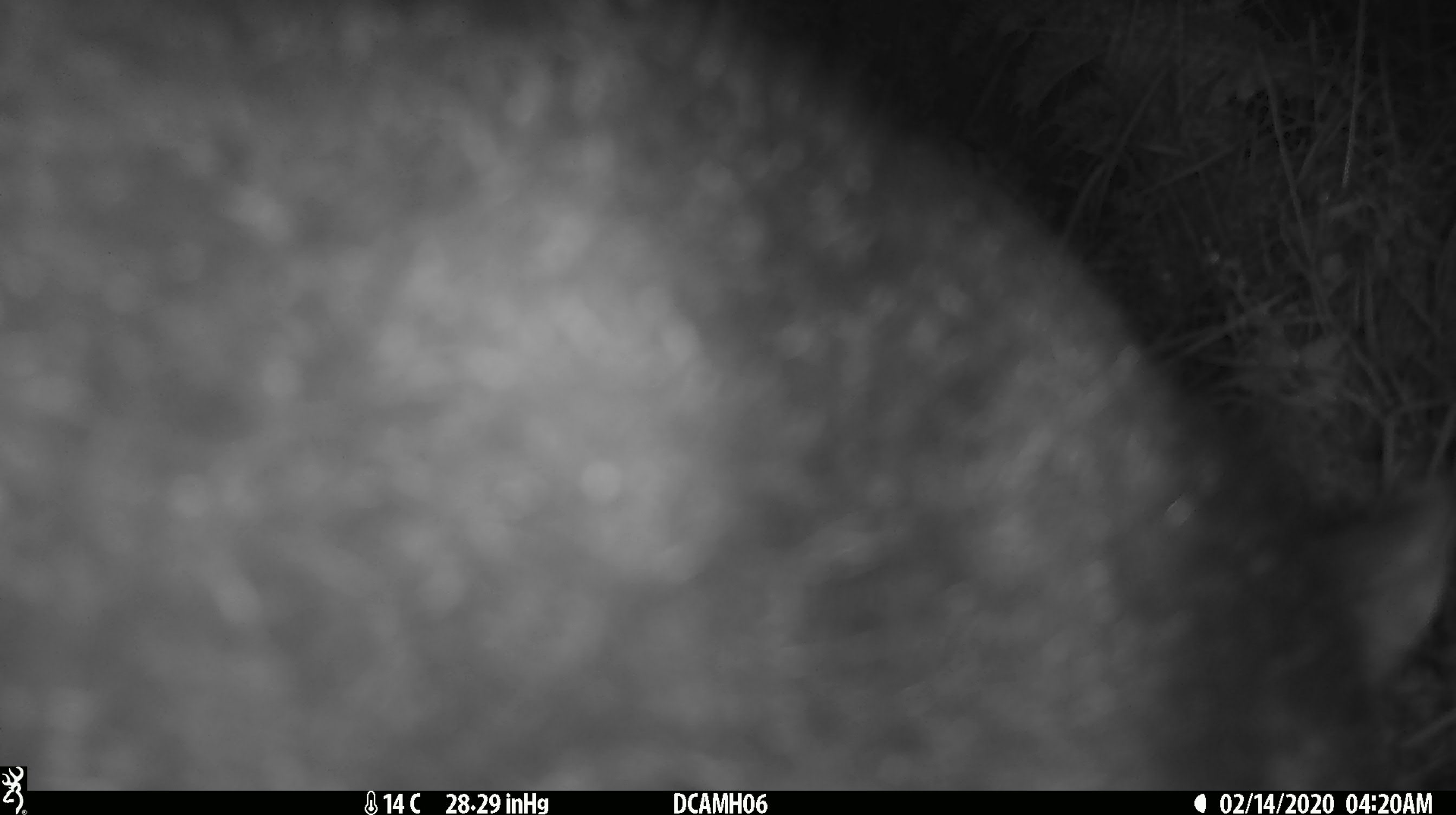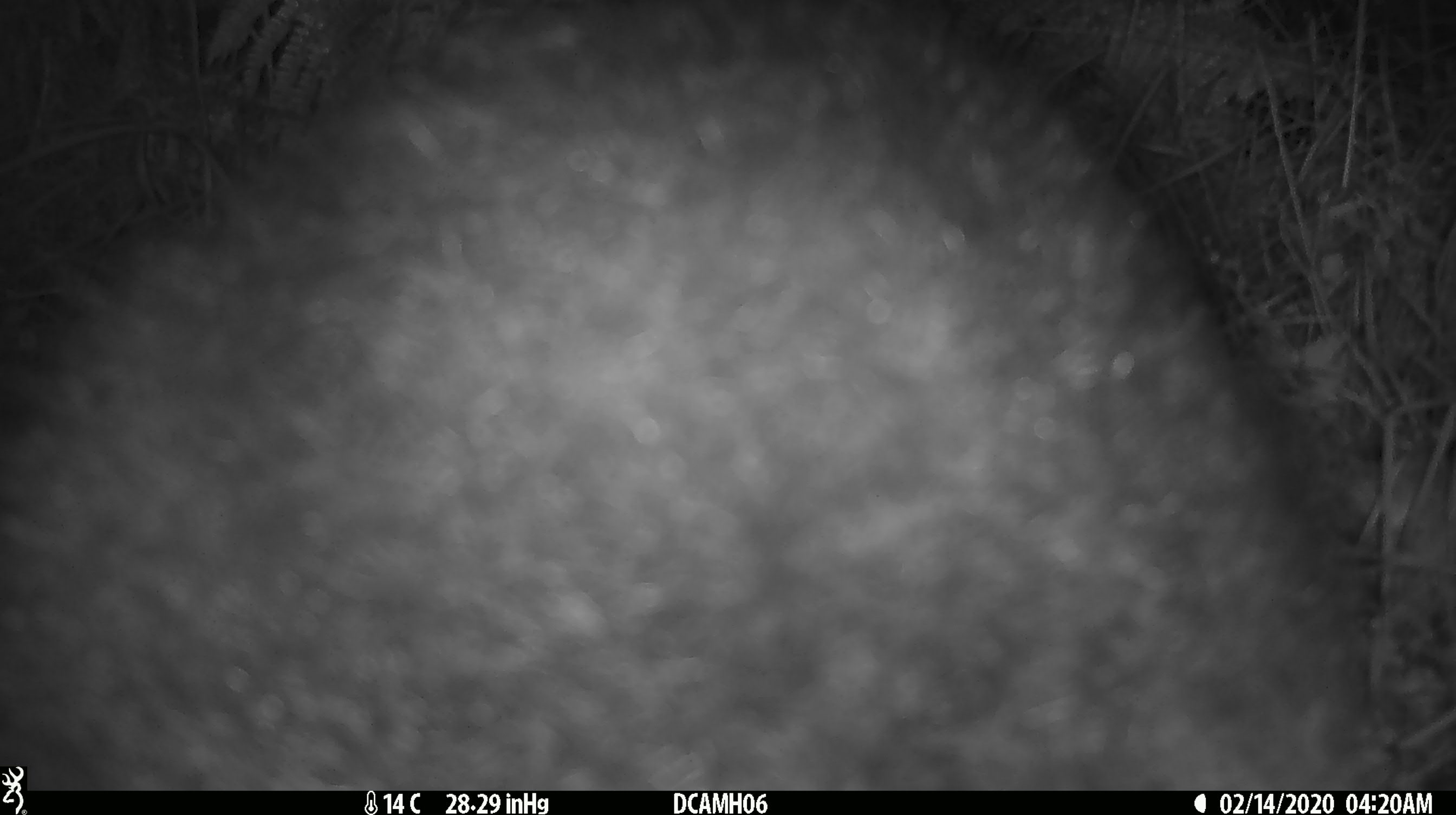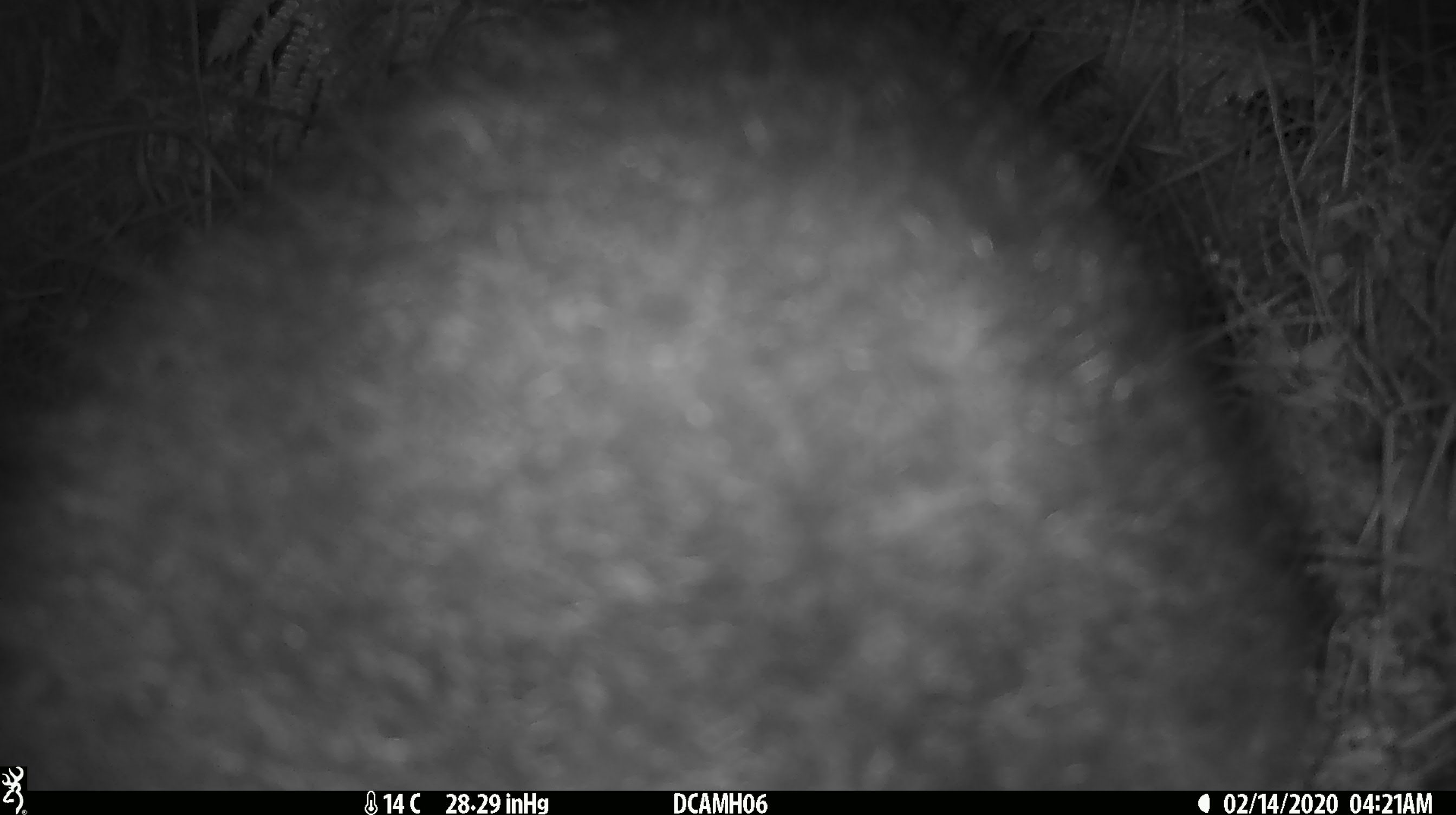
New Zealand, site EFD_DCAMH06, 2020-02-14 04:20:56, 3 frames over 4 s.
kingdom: Animalia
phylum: Chordata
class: Mammalia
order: Diprotodontia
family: Phalangeridae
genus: Trichosurus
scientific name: Trichosurus vulpecula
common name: common brushtail possum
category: possum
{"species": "possum (common brushtail possum) (Trichosurus vulpecula)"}